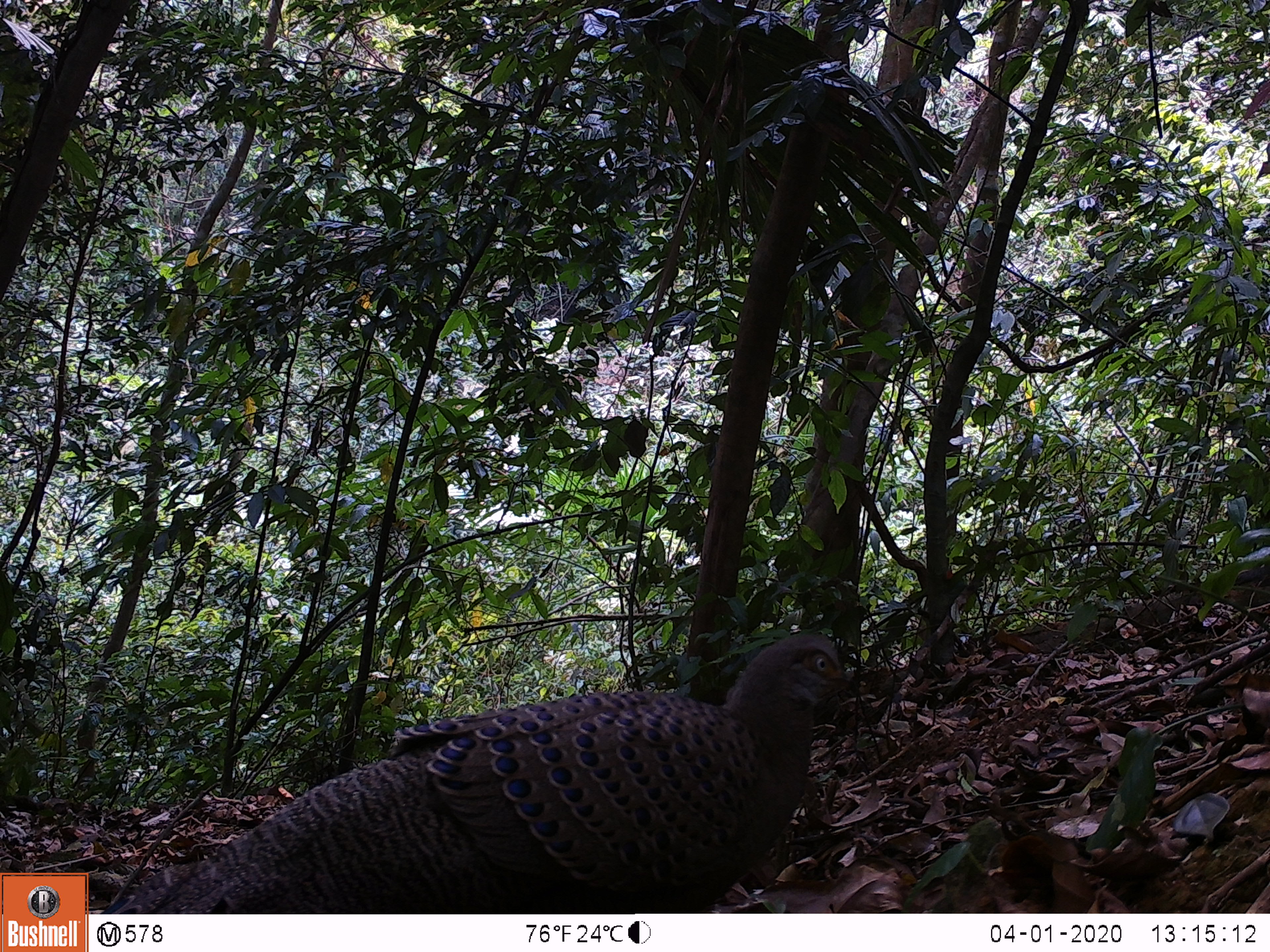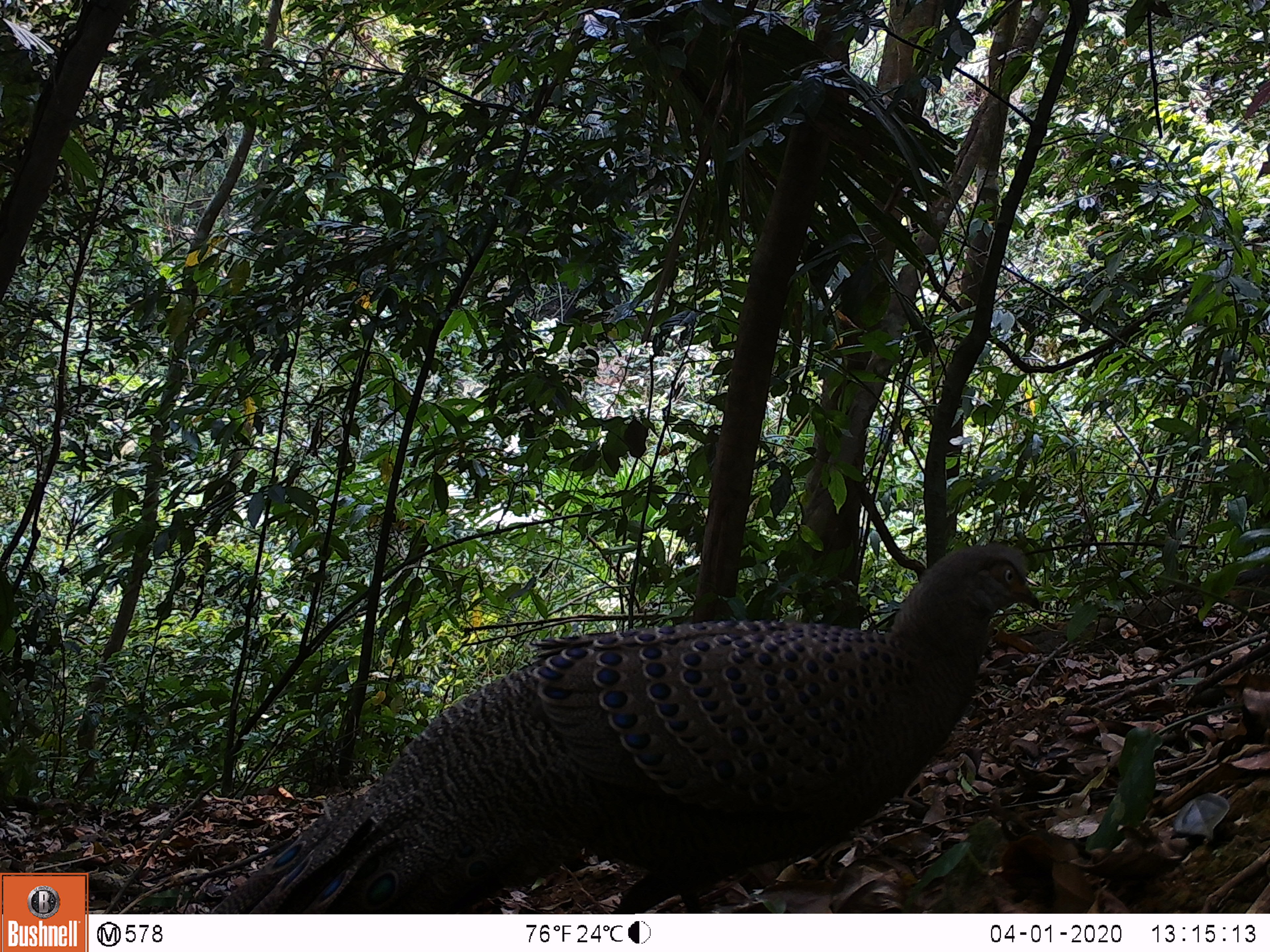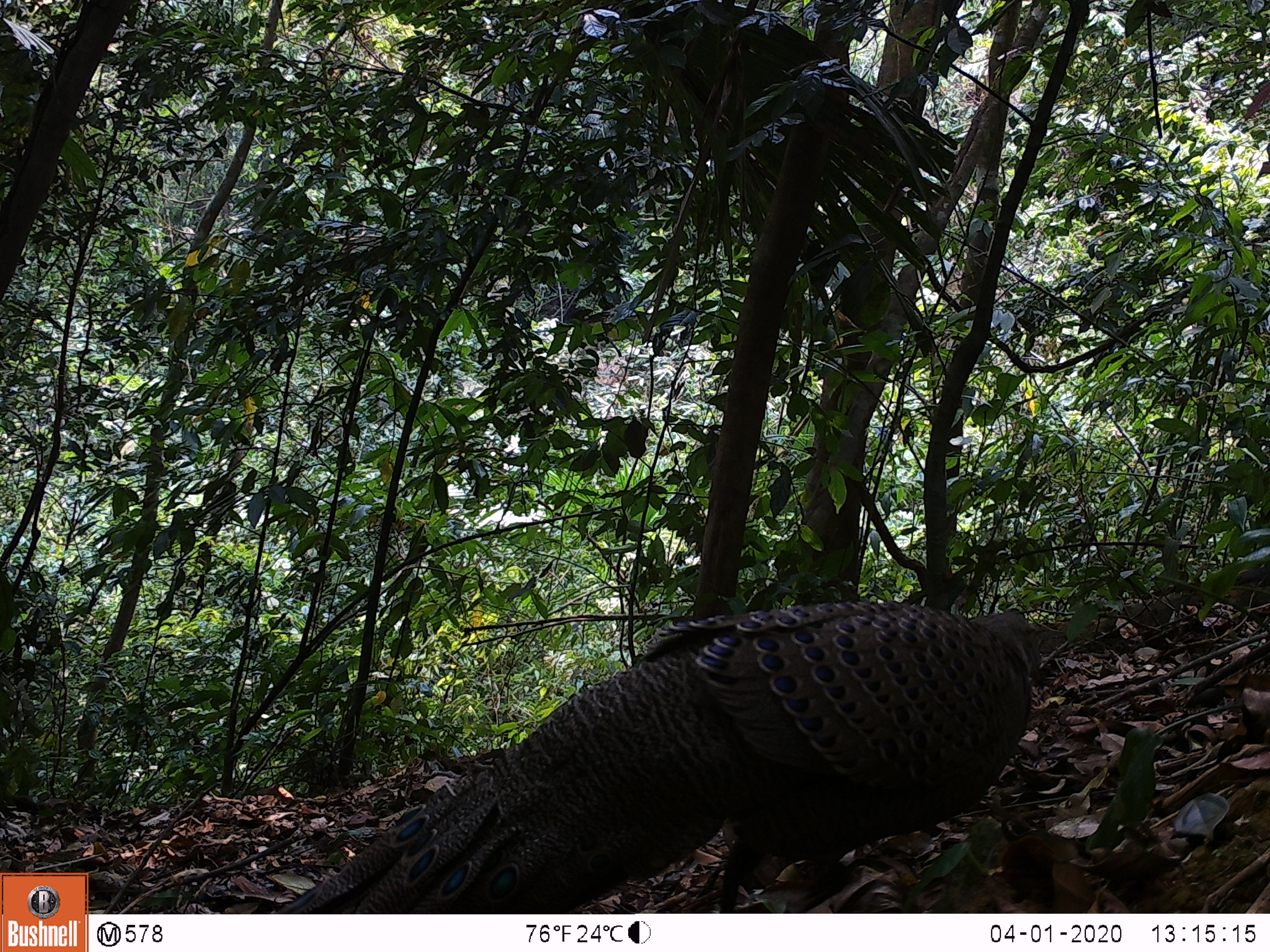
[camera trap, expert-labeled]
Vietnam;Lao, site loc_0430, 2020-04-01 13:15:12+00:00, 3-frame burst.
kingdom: Animalia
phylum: Chordata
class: Aves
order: Galliformes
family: Phasianidae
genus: Polyplectron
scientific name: Polyplectron bicalcaratum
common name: gray peacock-pheasant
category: grey peacock pheasant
Grey peacock pheasant (gray peacock-pheasant) (Polyplectron bicalcaratum). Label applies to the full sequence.